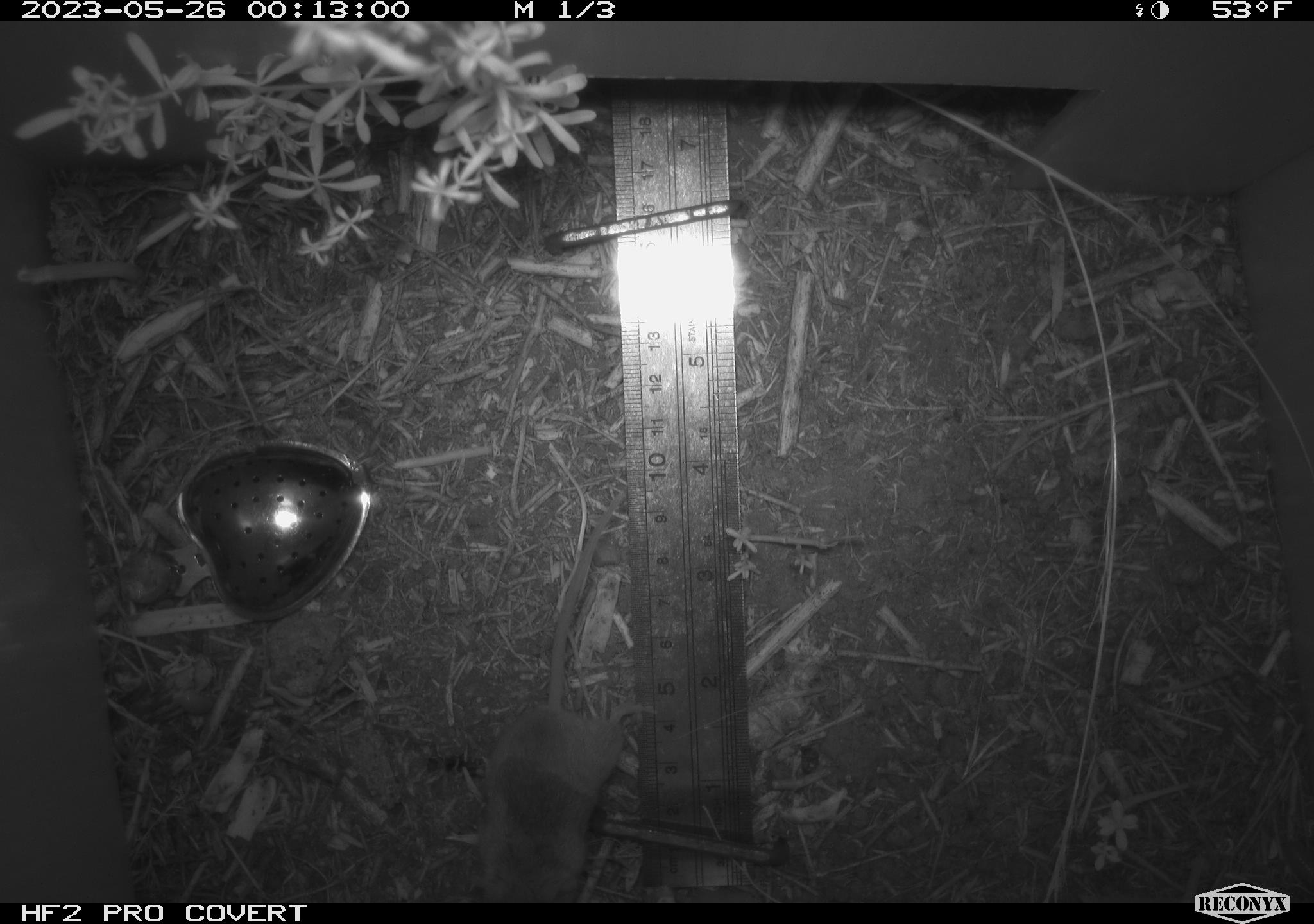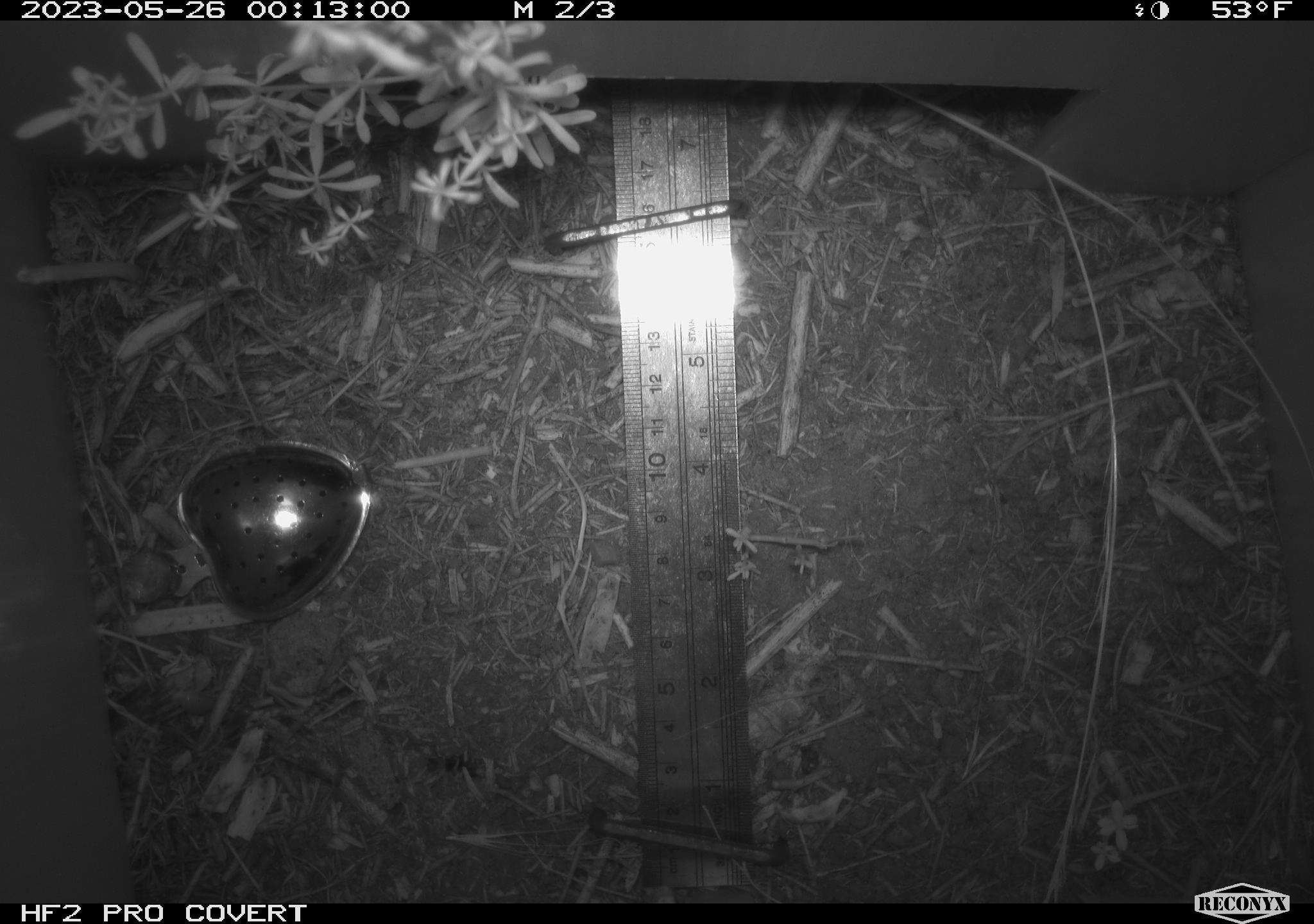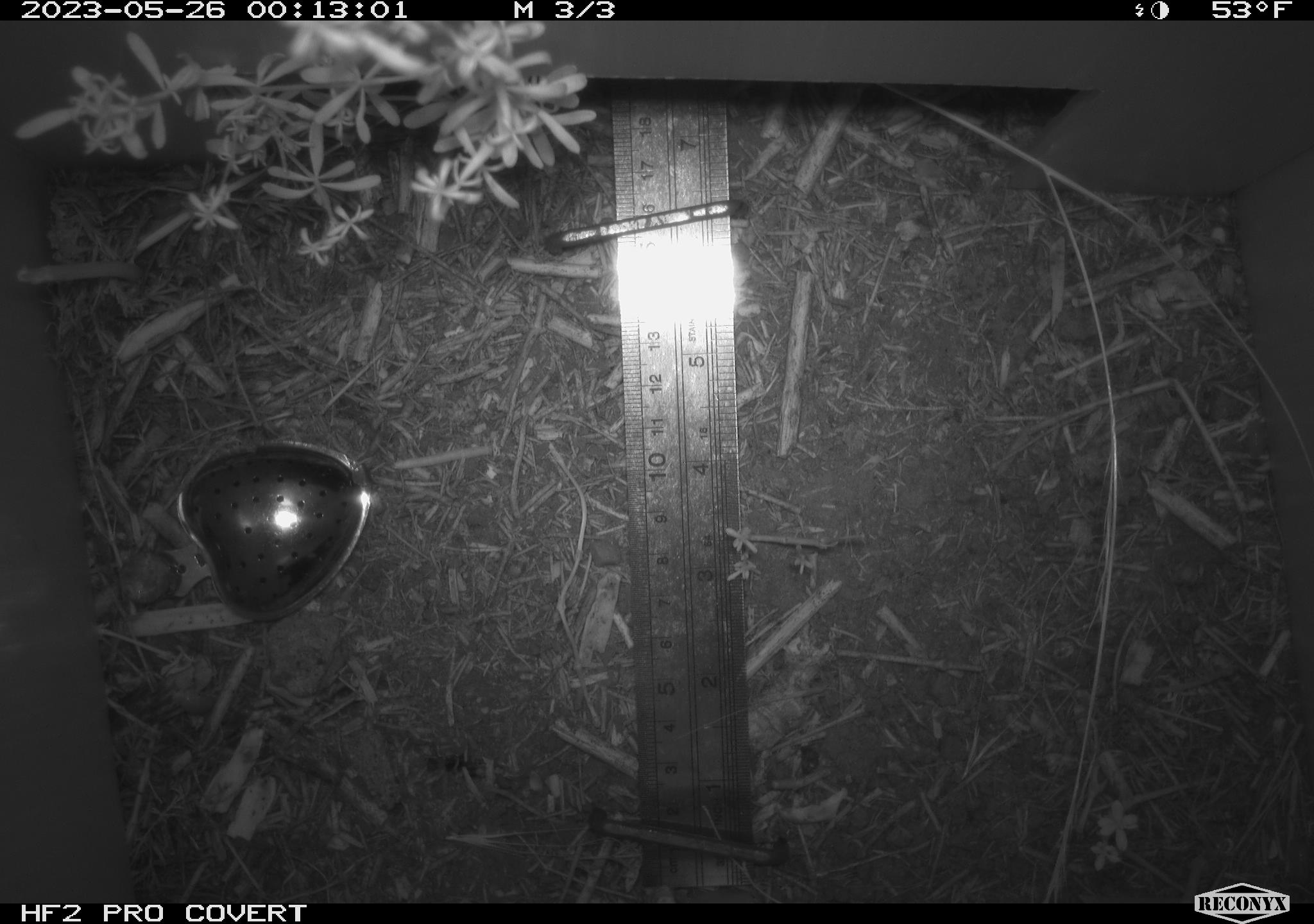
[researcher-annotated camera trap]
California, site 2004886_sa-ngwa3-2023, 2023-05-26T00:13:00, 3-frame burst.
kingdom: Animalia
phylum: Chordata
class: Mammalia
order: Rodentia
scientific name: Rodentia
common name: mouse species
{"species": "mouse species (Rodentia)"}